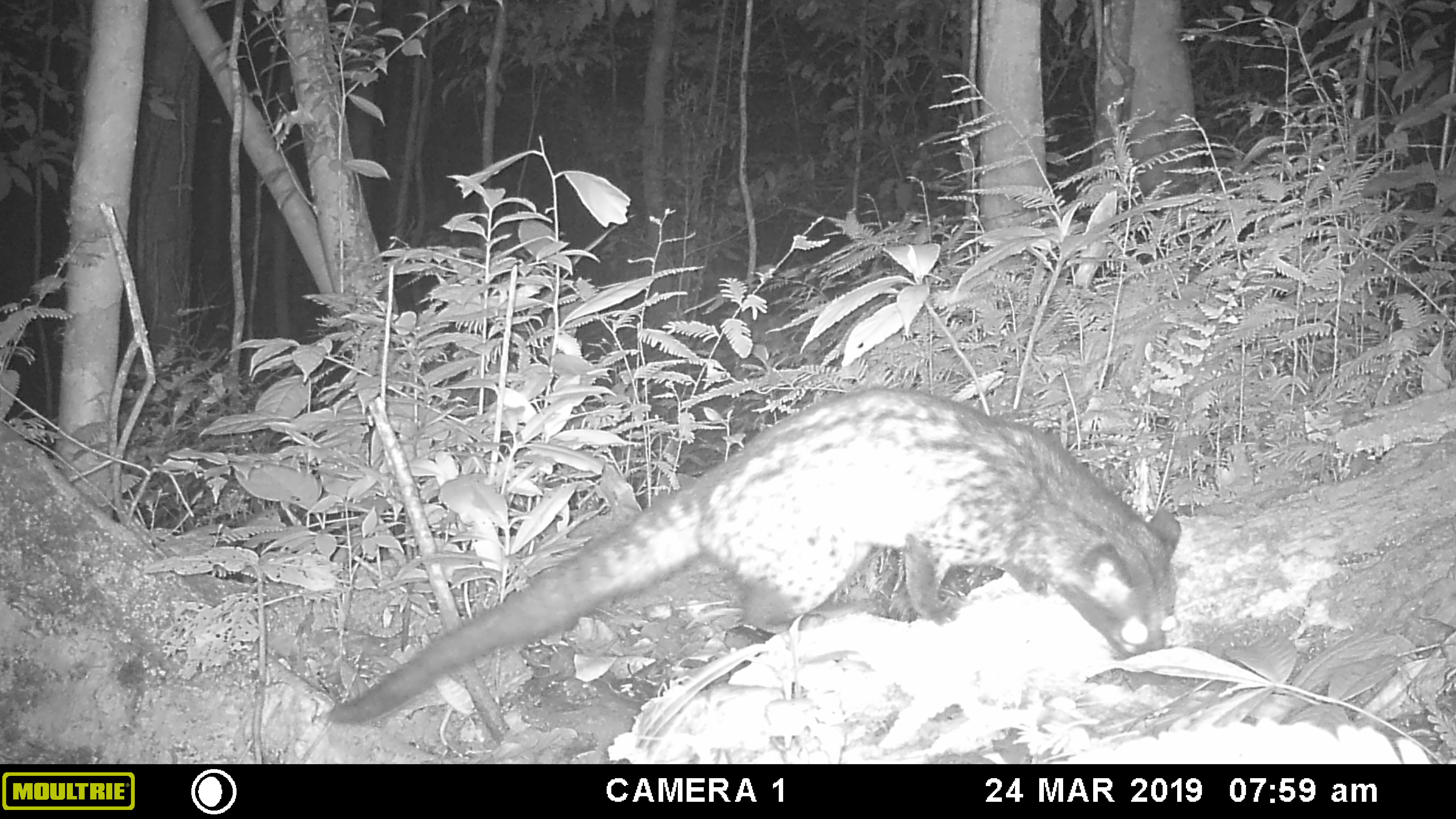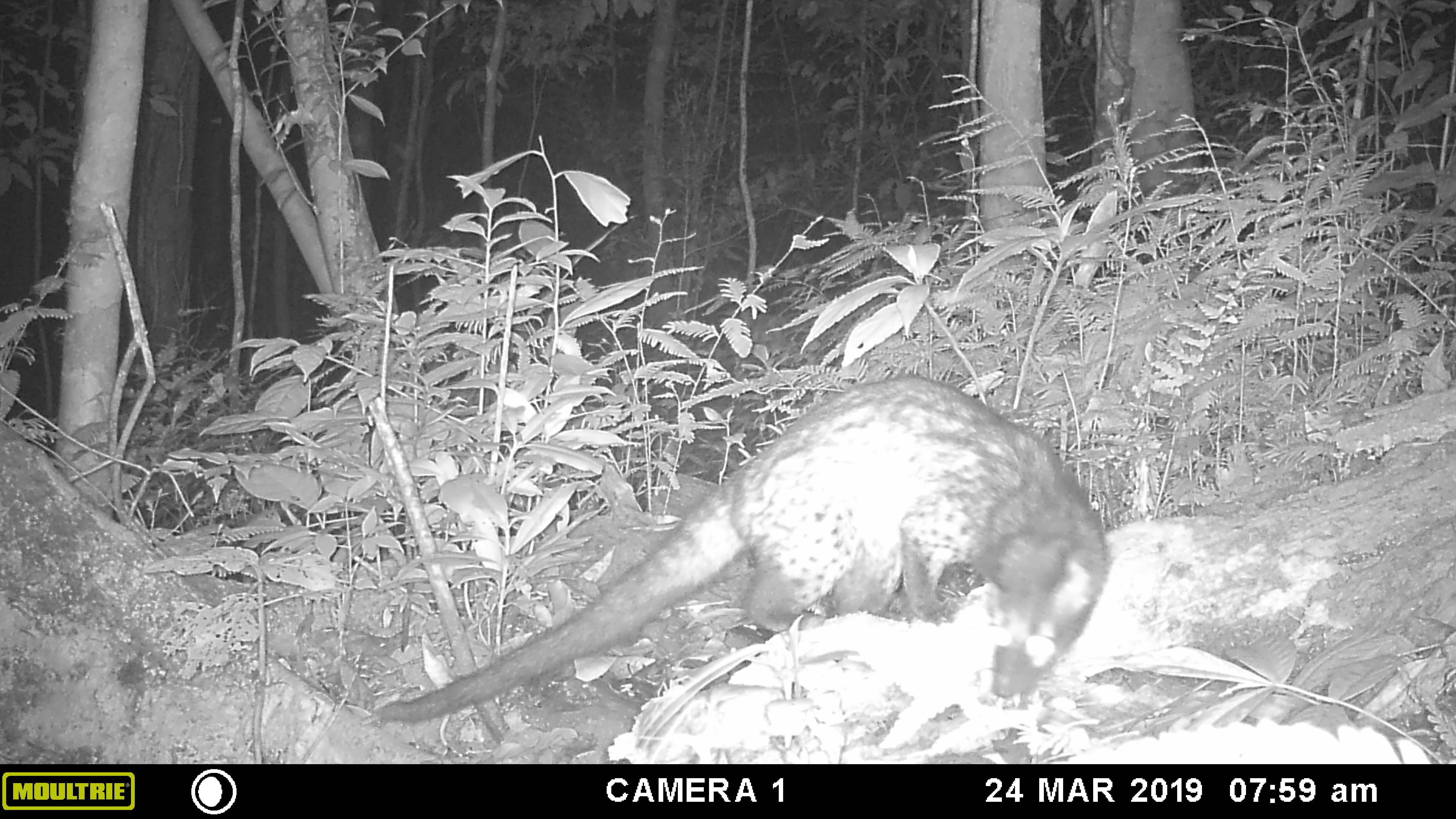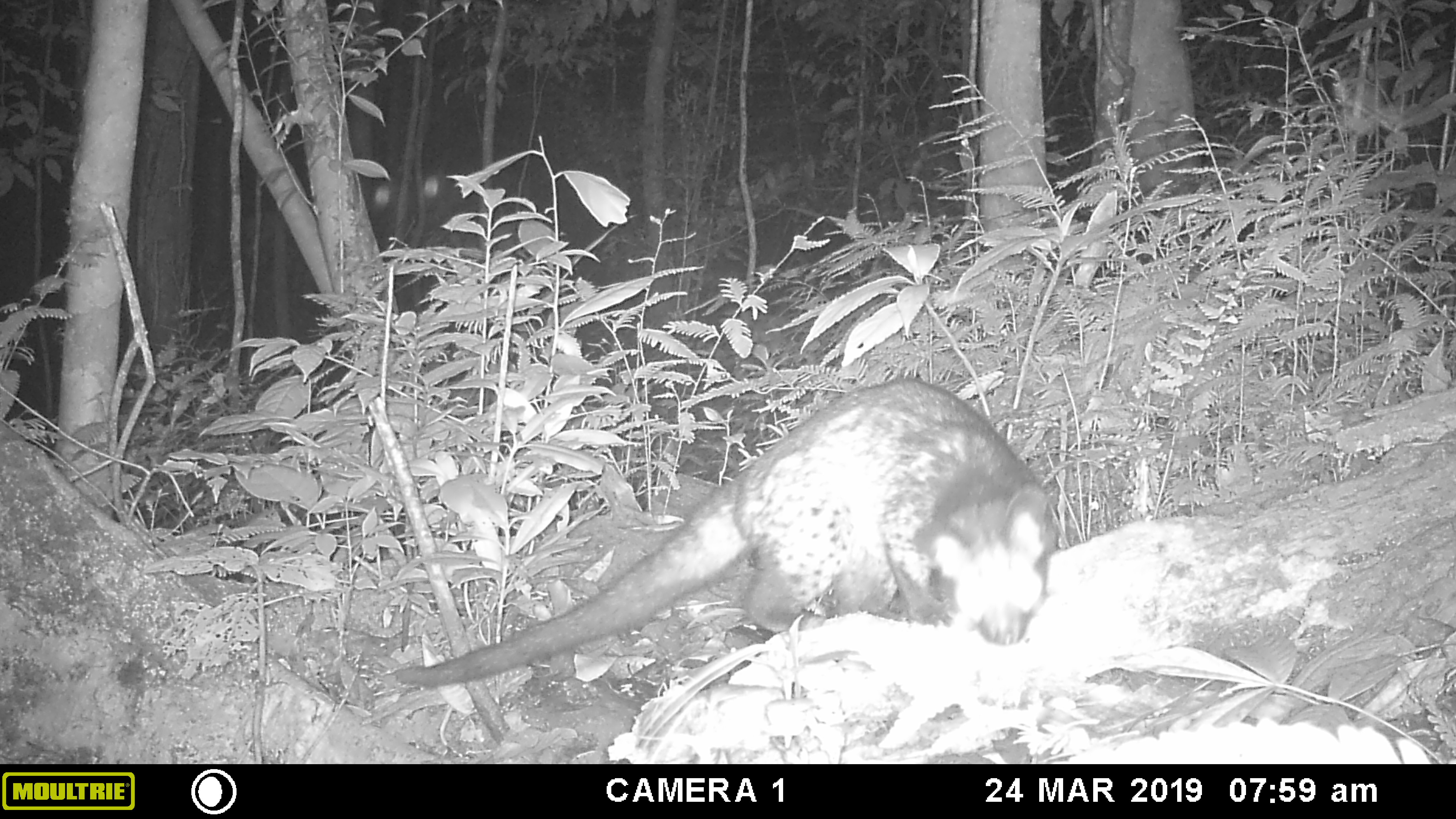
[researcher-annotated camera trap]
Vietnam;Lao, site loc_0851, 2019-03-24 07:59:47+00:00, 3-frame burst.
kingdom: Animalia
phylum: Chordata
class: Mammalia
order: Carnivora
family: Viverridae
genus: Paradoxurus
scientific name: Paradoxurus hermaphroditus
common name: common palm civet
Common palm civet (Paradoxurus hermaphroditus). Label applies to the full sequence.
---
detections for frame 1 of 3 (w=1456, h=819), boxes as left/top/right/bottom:
common palm civet: 321/384/1183/725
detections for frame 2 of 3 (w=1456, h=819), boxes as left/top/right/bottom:
common palm civet: 360/372/1115/724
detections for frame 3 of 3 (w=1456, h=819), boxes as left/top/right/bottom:
common palm civet: 395/374/1058/689